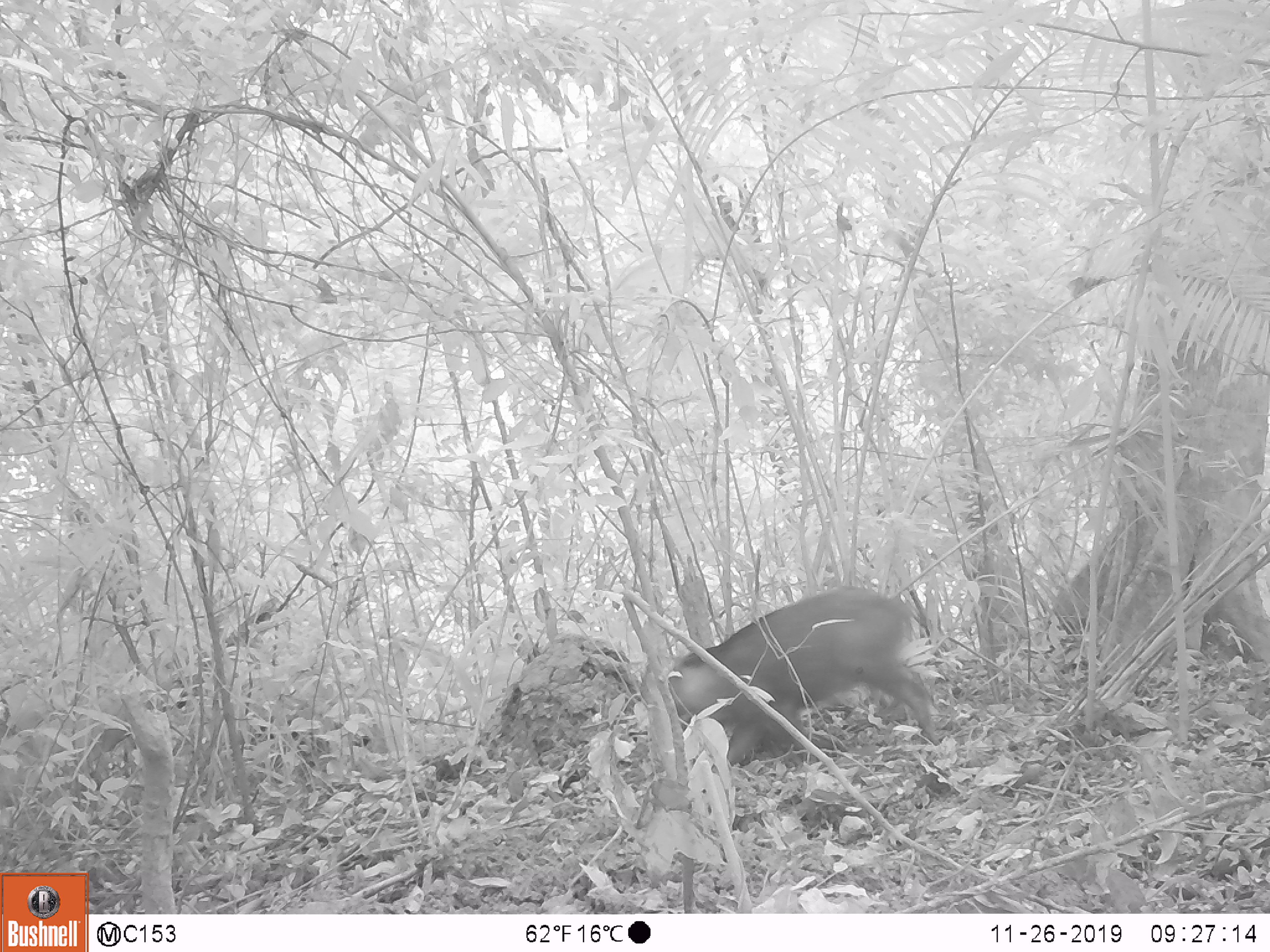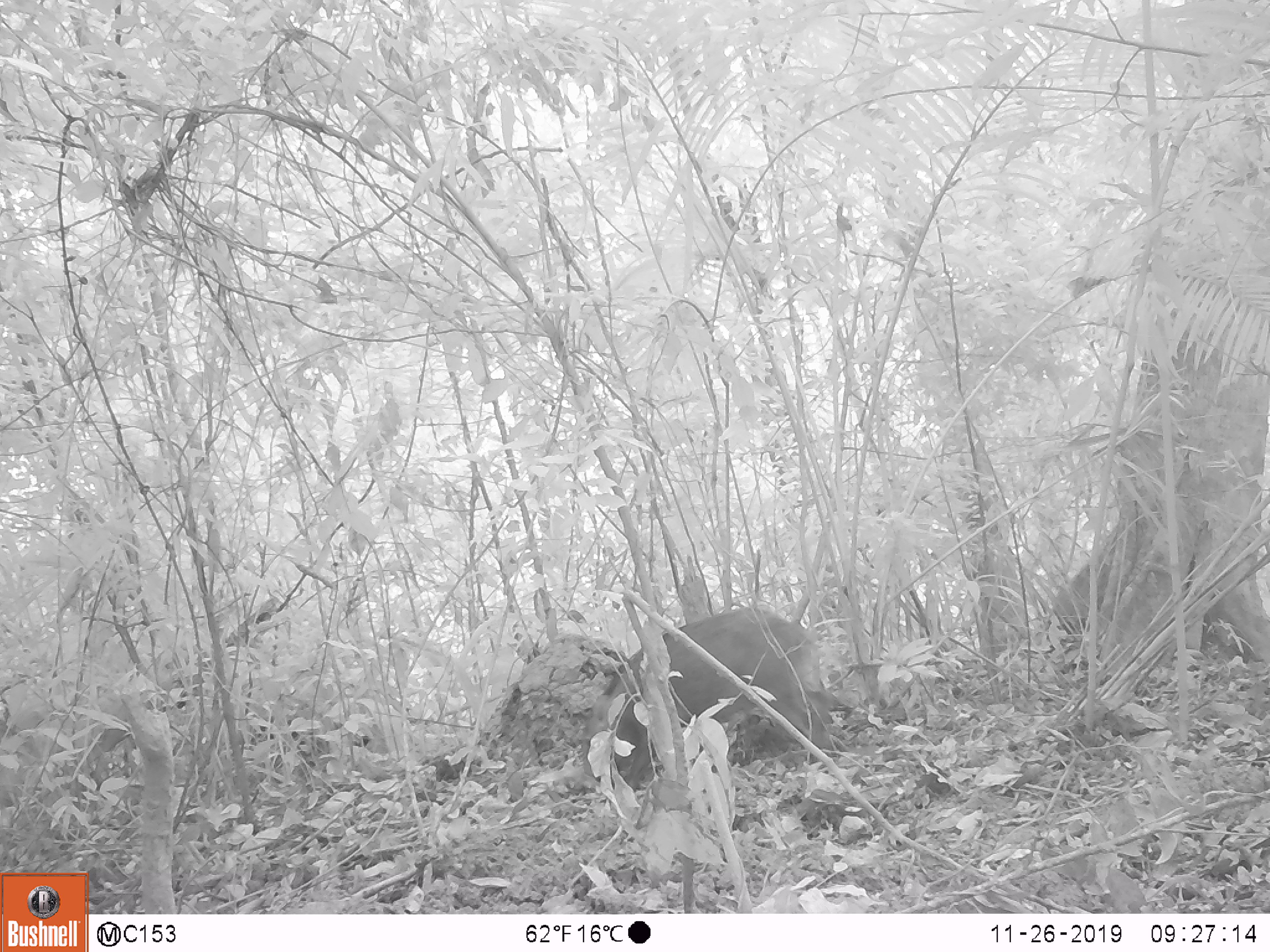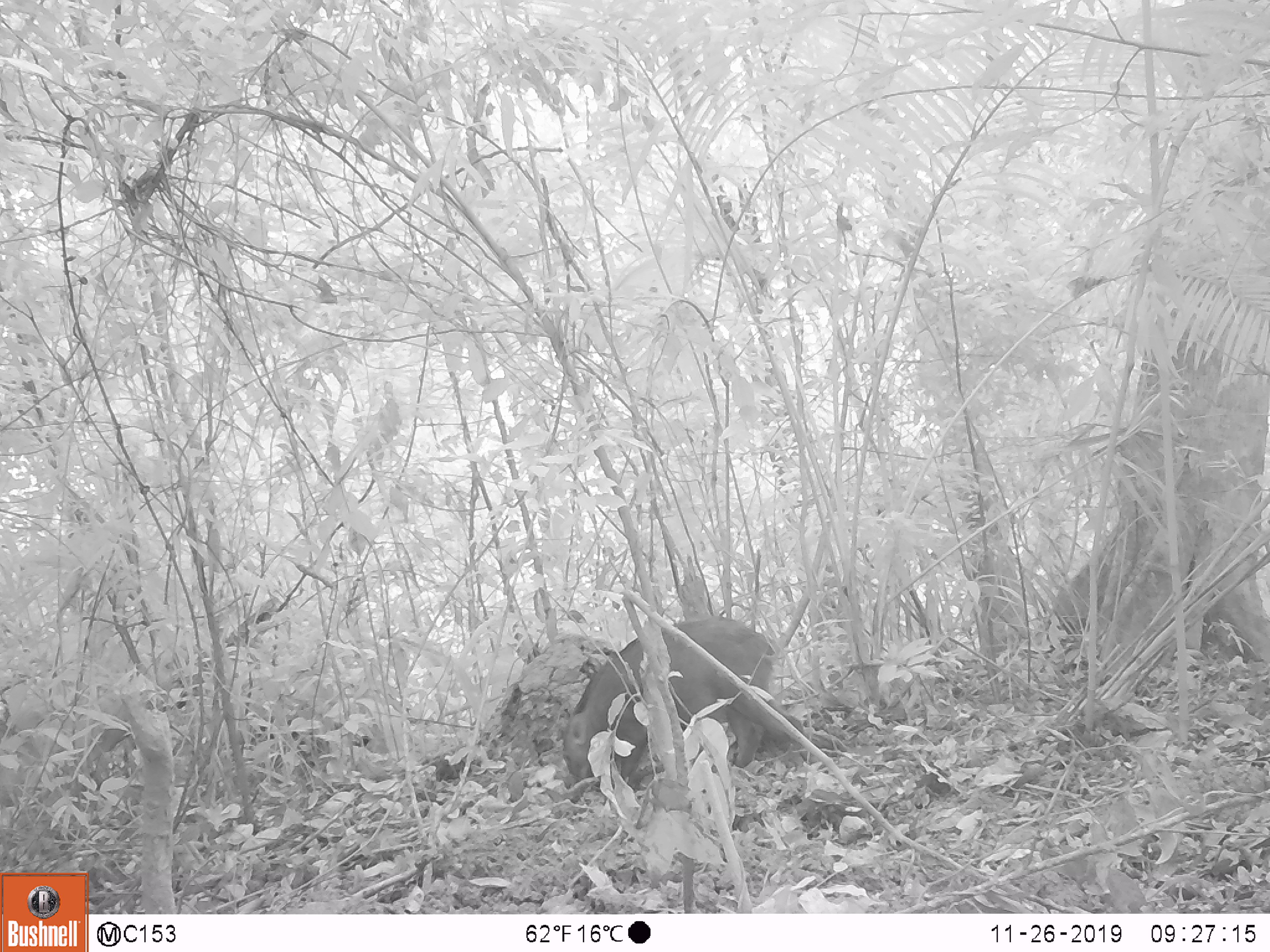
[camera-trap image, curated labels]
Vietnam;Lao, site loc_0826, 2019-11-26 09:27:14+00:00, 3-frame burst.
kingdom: Animalia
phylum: Chordata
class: Mammalia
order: Artiodactyla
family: Suidae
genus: Sus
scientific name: Sus scrofa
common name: eurasian wild pig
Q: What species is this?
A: Eurasian wild pig (Sus scrofa).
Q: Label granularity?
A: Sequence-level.